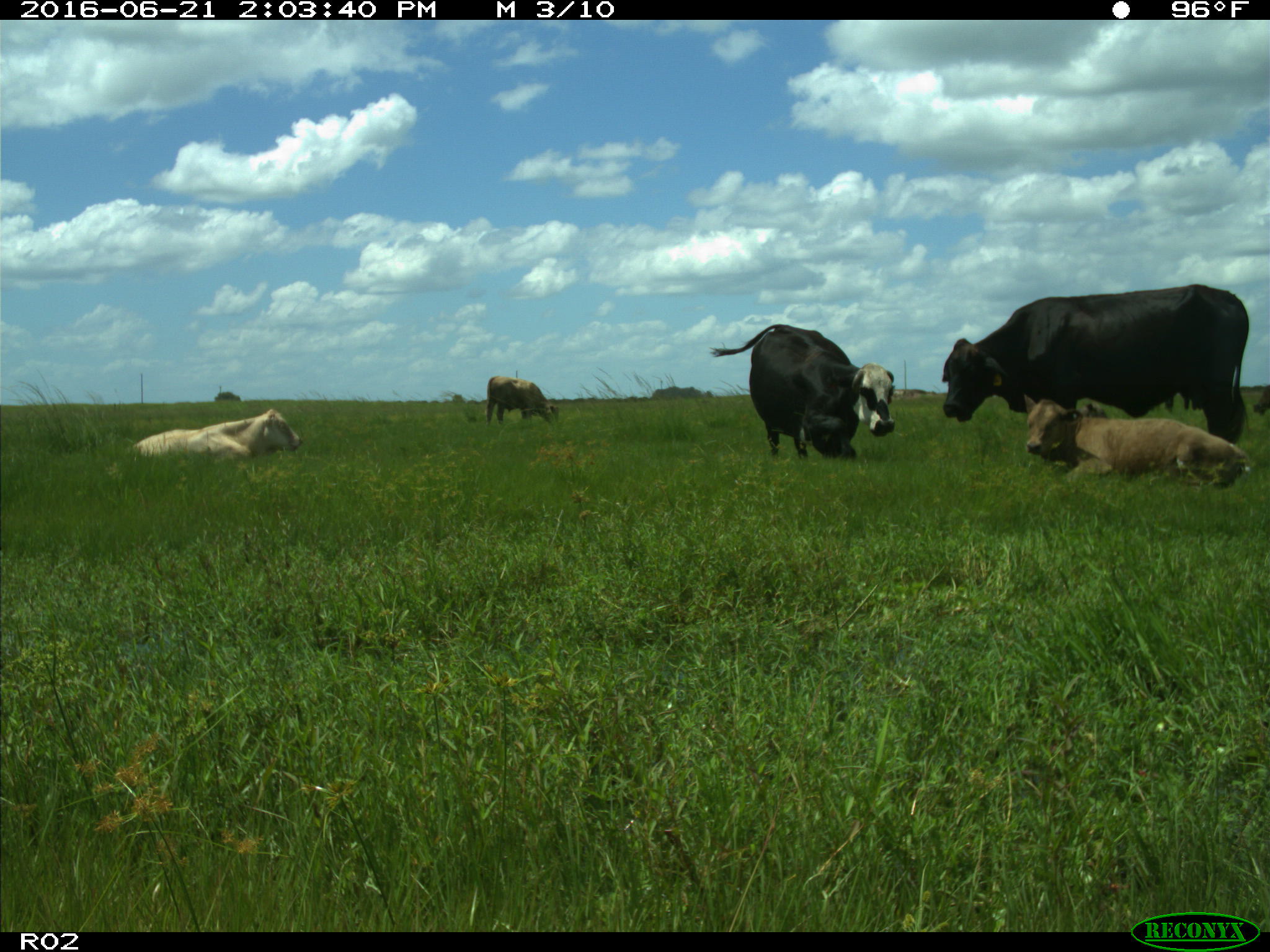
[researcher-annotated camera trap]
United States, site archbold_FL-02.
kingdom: Animalia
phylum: Chordata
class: Mammalia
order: Artiodactyla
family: Bovidae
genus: Bos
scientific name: Bos taurus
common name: domestic cow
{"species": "Bos taurus (domestic cow)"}